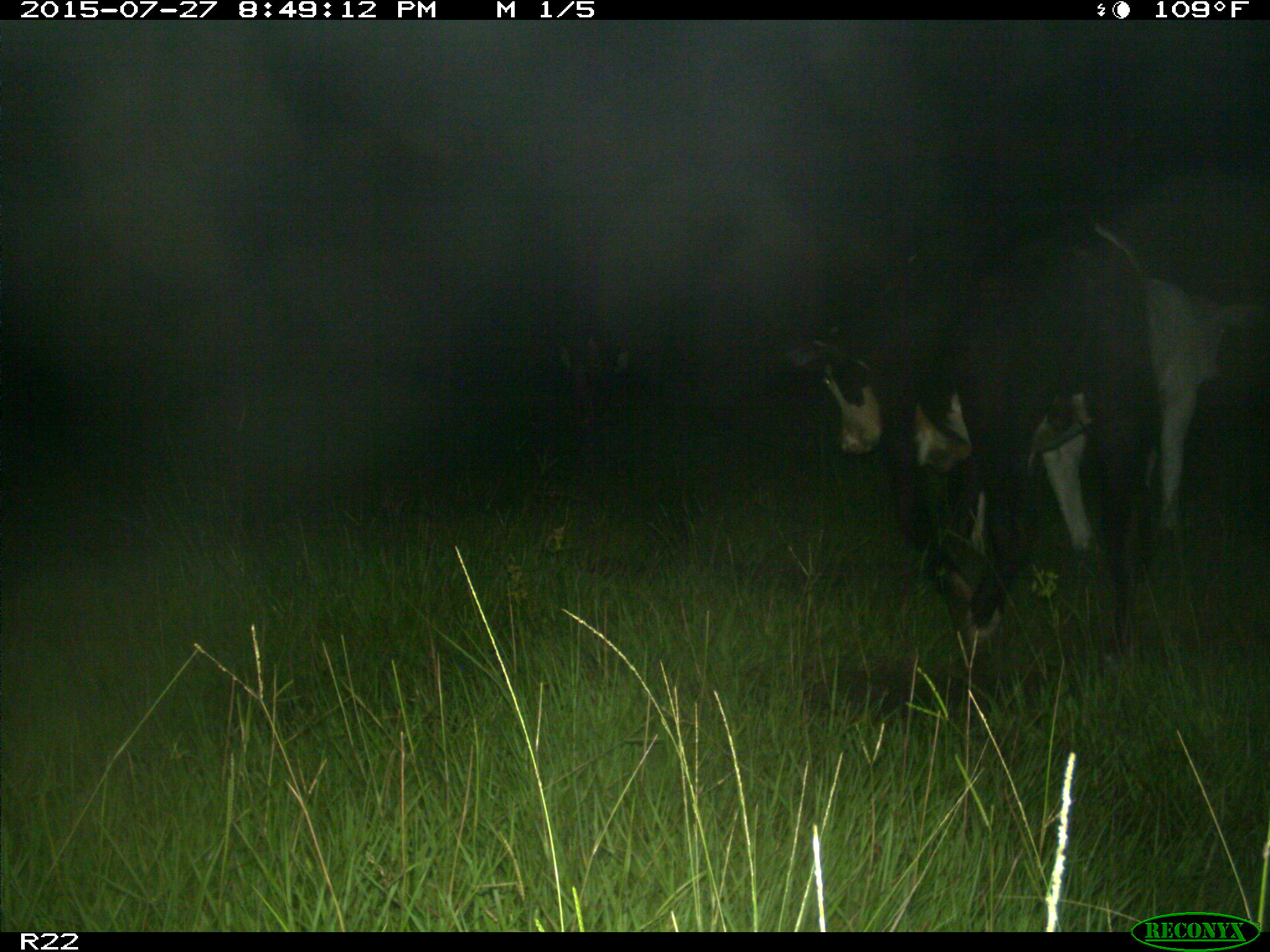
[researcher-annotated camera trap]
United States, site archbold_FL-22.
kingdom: Animalia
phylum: Chordata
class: Mammalia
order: Artiodactyla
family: Bovidae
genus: Bos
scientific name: Bos taurus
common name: domestic cow